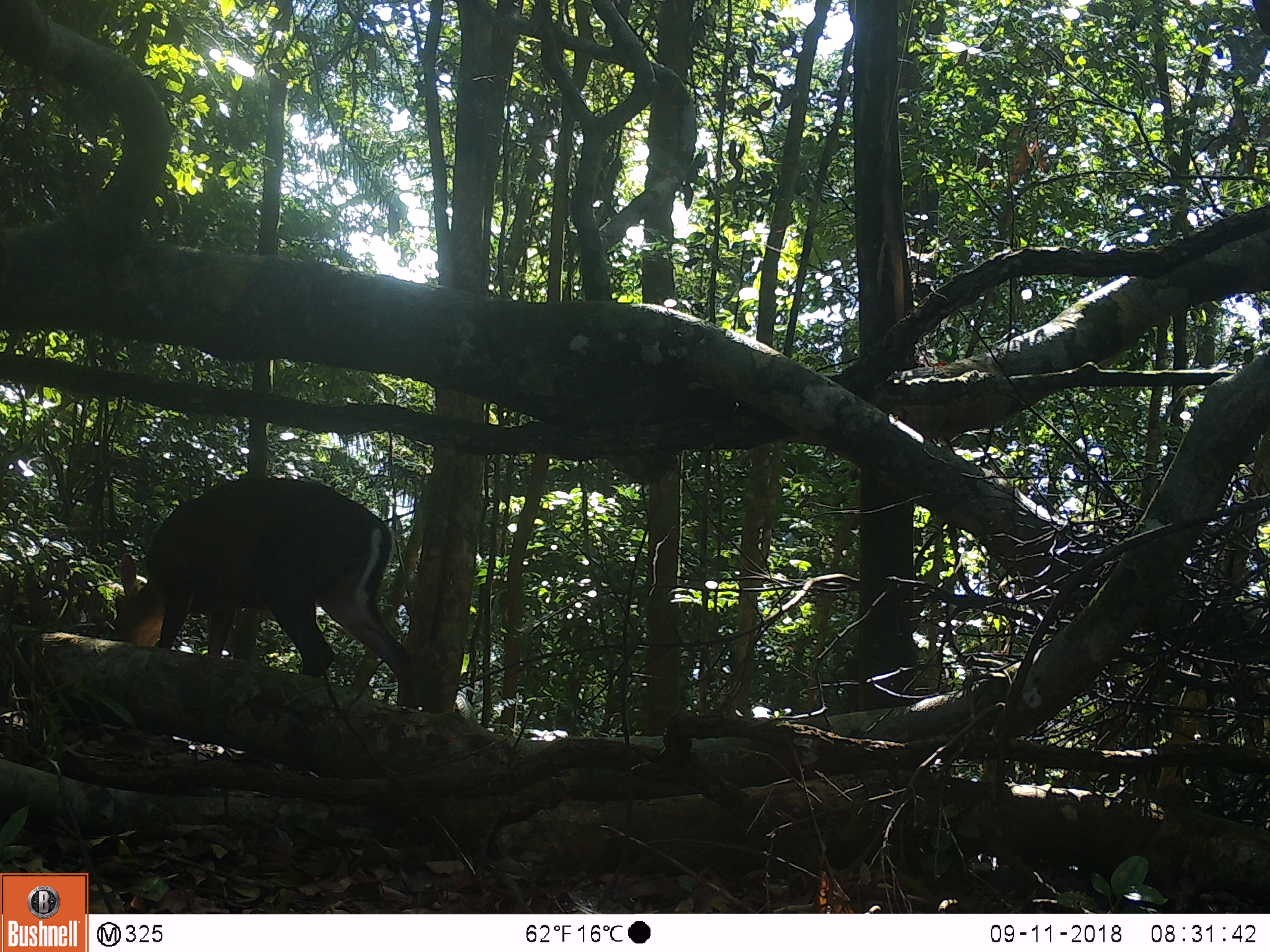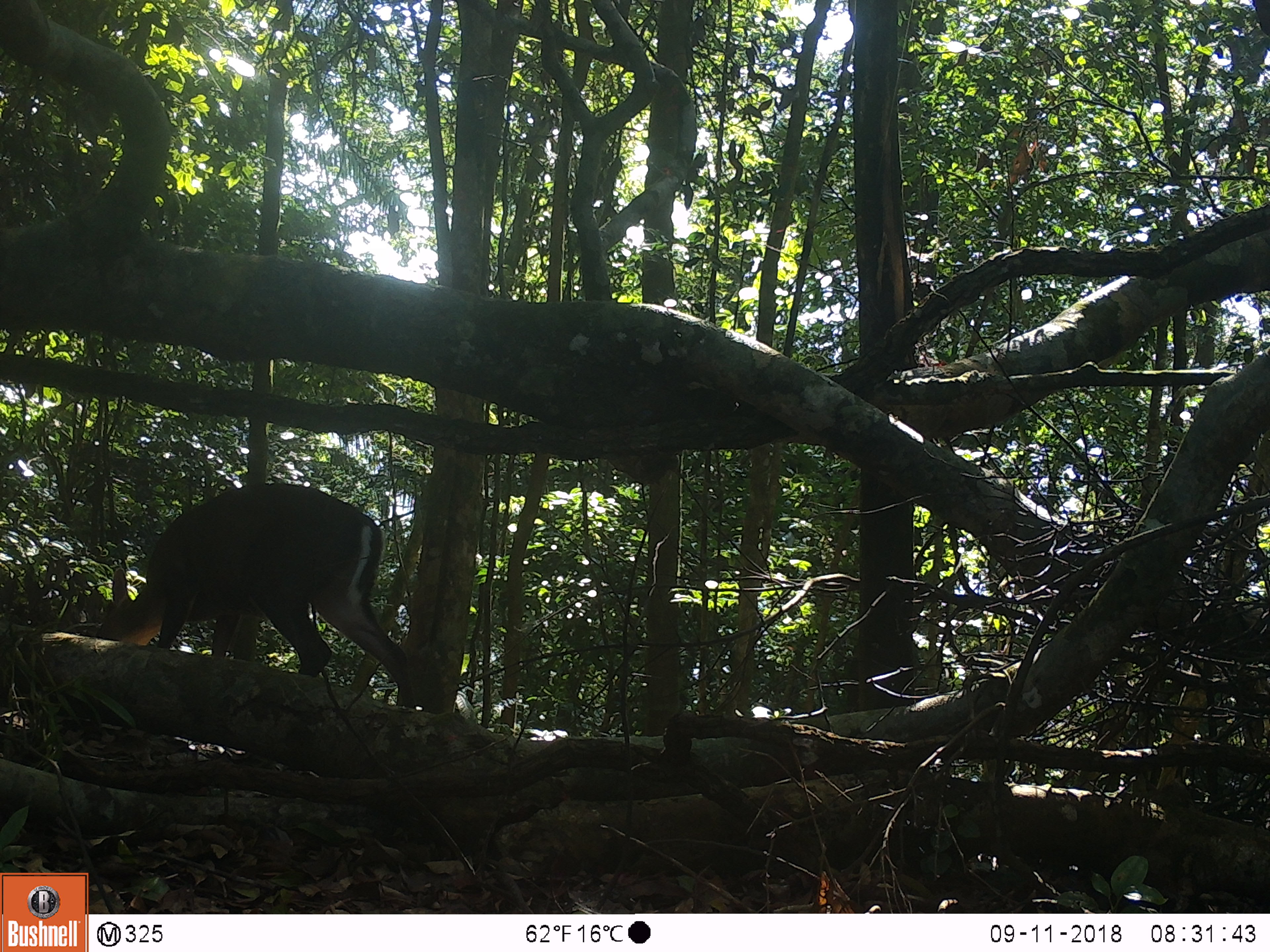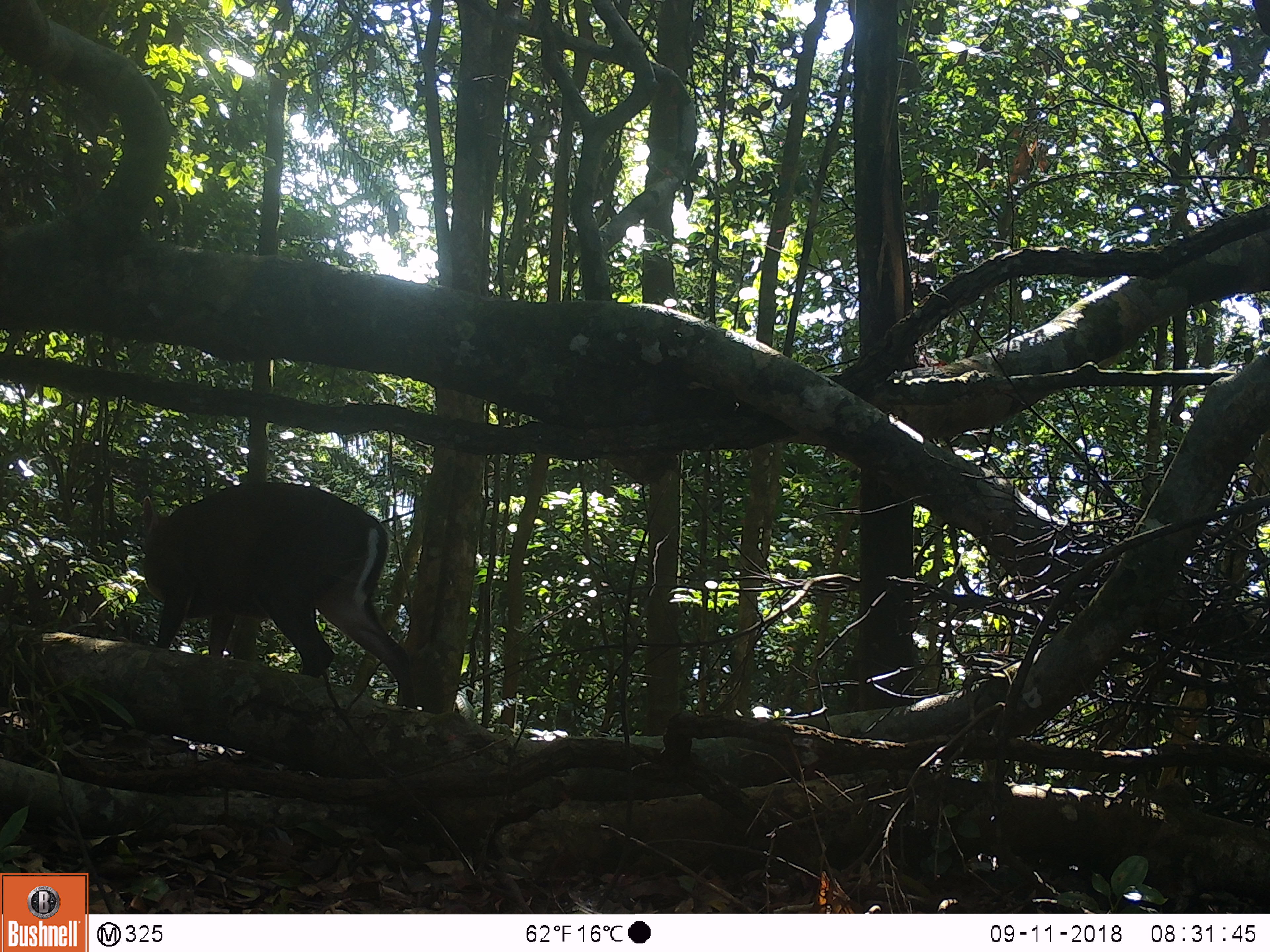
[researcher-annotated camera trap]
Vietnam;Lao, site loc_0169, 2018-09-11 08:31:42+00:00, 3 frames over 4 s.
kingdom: Animalia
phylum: Chordata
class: Mammalia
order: Artiodactyla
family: Cervidae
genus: Muntiacus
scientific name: Muntiacus rooseveltorum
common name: roosevelt's muntjac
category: roosevelts muntjac group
Roosevelts muntjac group (roosevelt's muntjac) (Muntiacus rooseveltorum). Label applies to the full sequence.